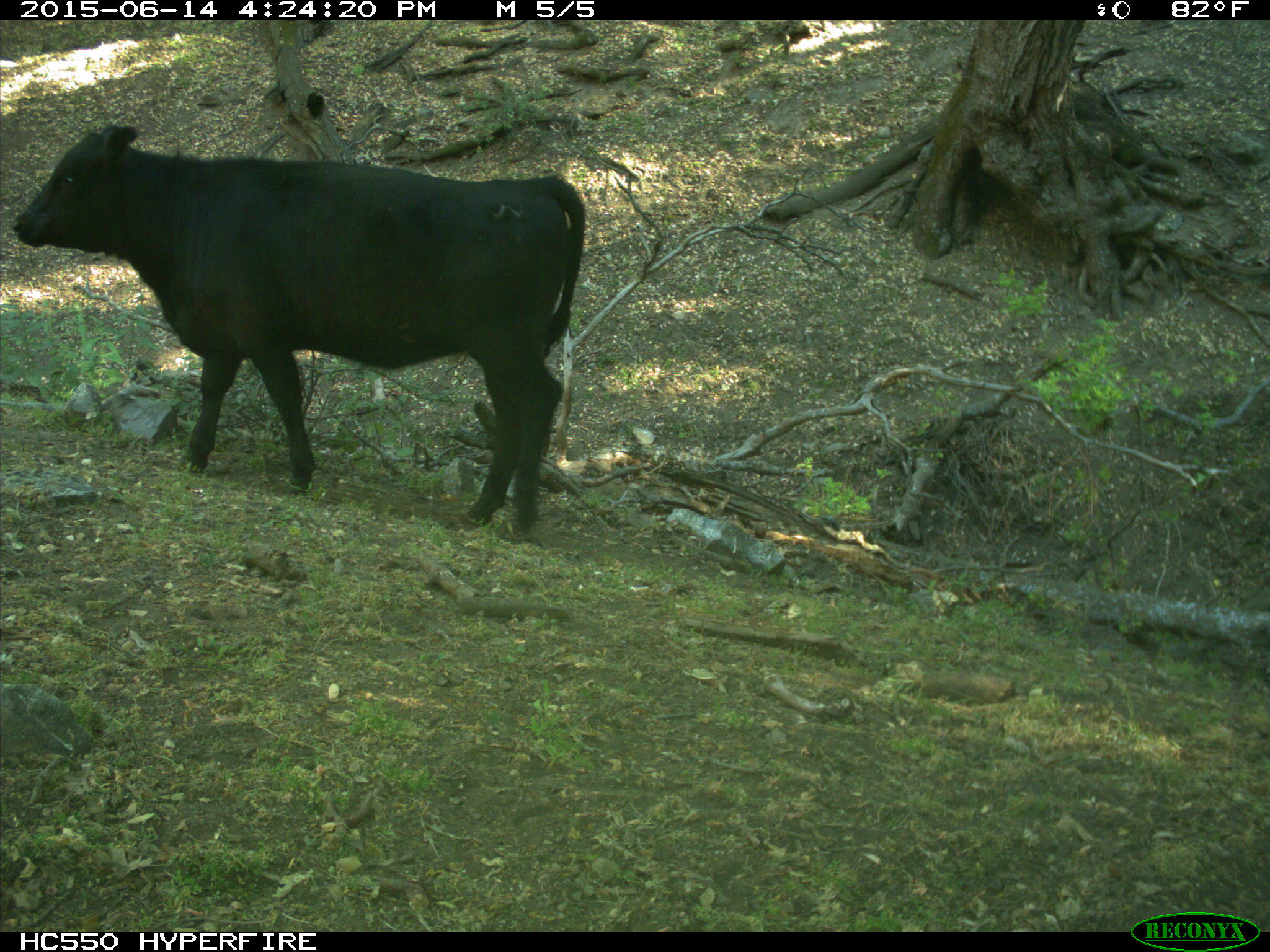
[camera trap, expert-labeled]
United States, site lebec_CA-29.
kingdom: Animalia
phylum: Chordata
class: Mammalia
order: Artiodactyla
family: Bovidae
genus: Bos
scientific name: Bos taurus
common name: domestic cow